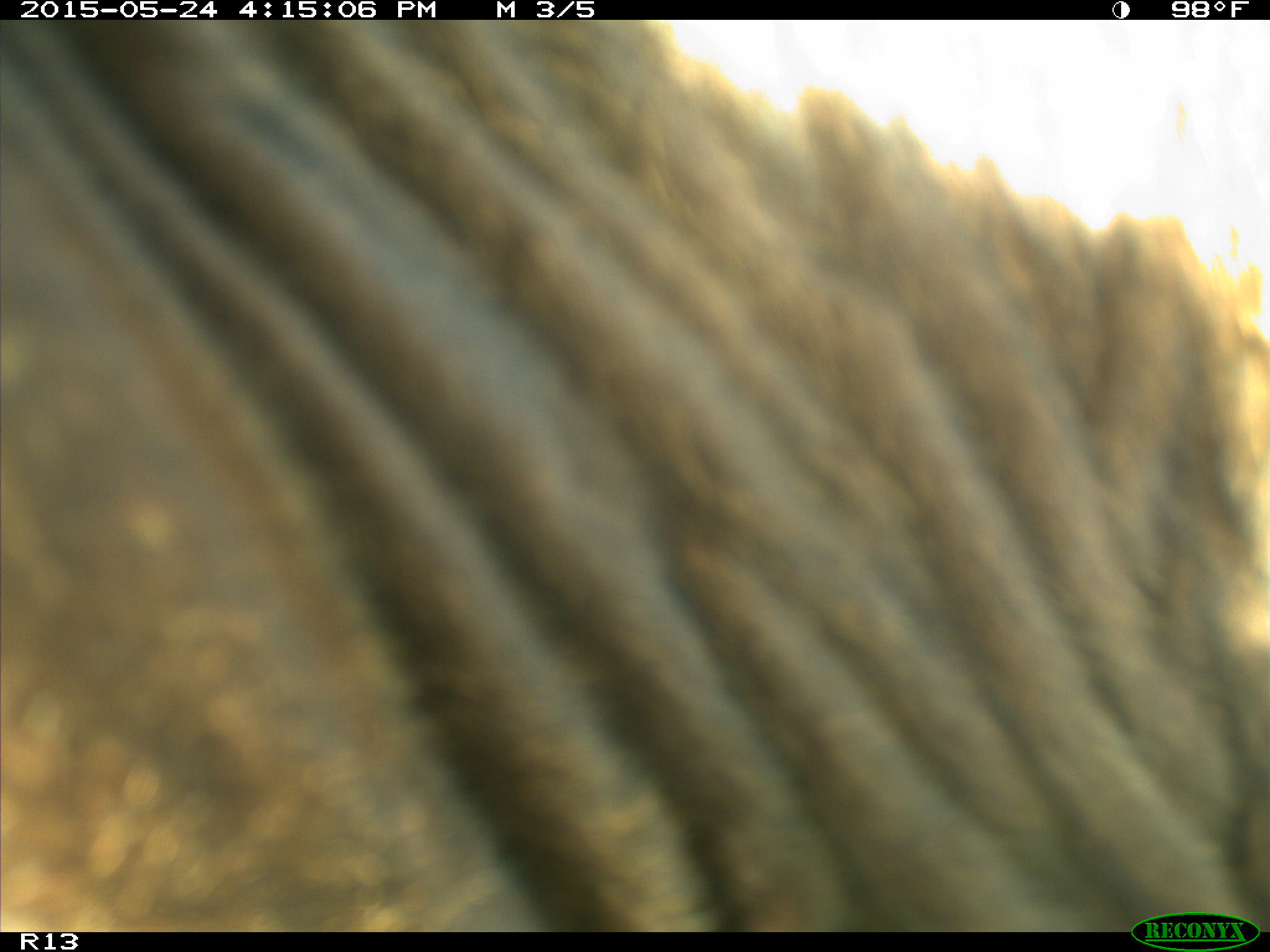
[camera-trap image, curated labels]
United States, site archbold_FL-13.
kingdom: Animalia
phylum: Chordata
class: Mammalia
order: Artiodactyla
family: Bovidae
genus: Bos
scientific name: Bos taurus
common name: domestic cow